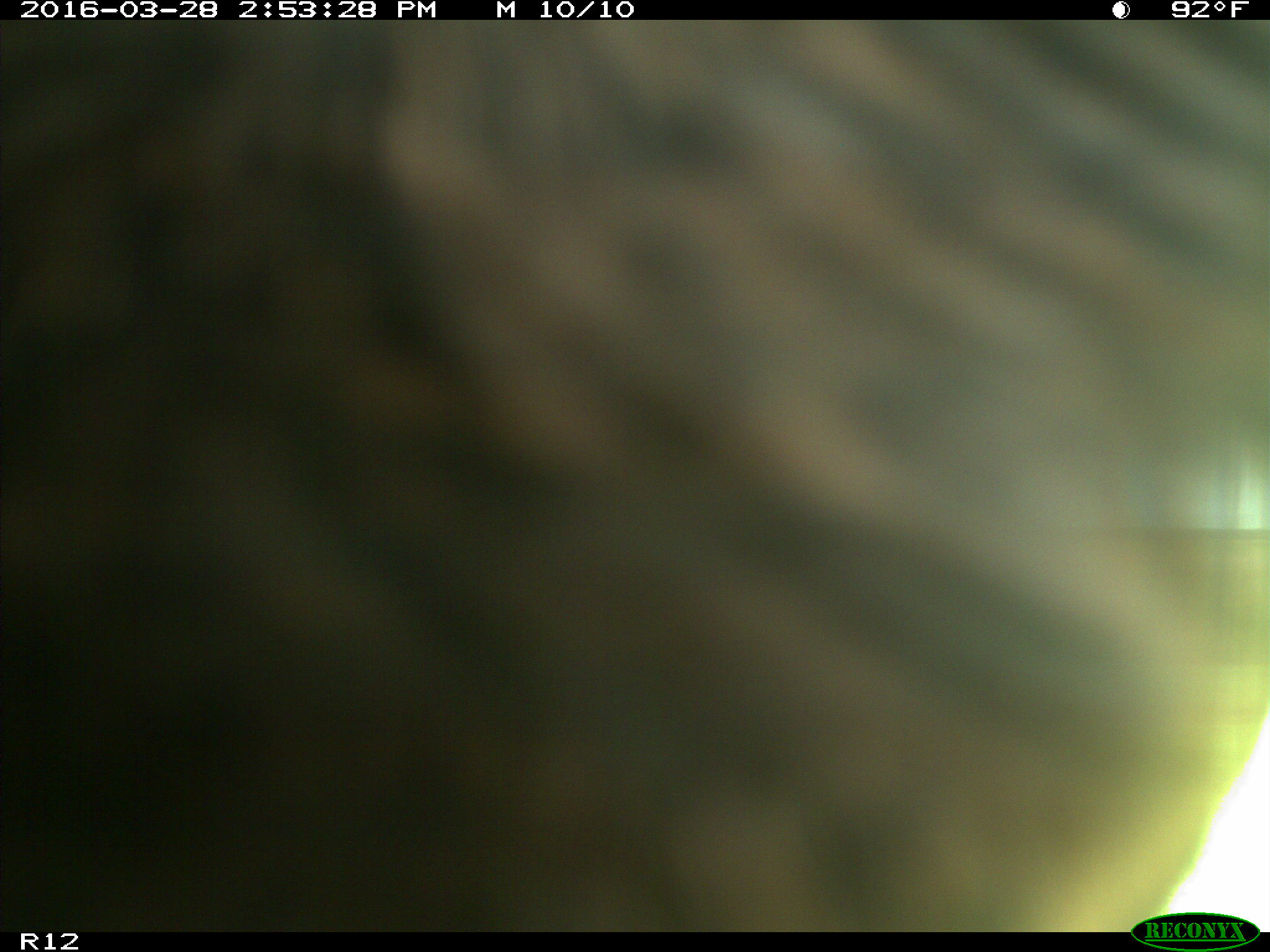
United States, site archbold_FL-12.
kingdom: Animalia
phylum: Chordata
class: Mammalia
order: Artiodactyla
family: Bovidae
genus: Bos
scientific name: Bos taurus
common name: domestic cow